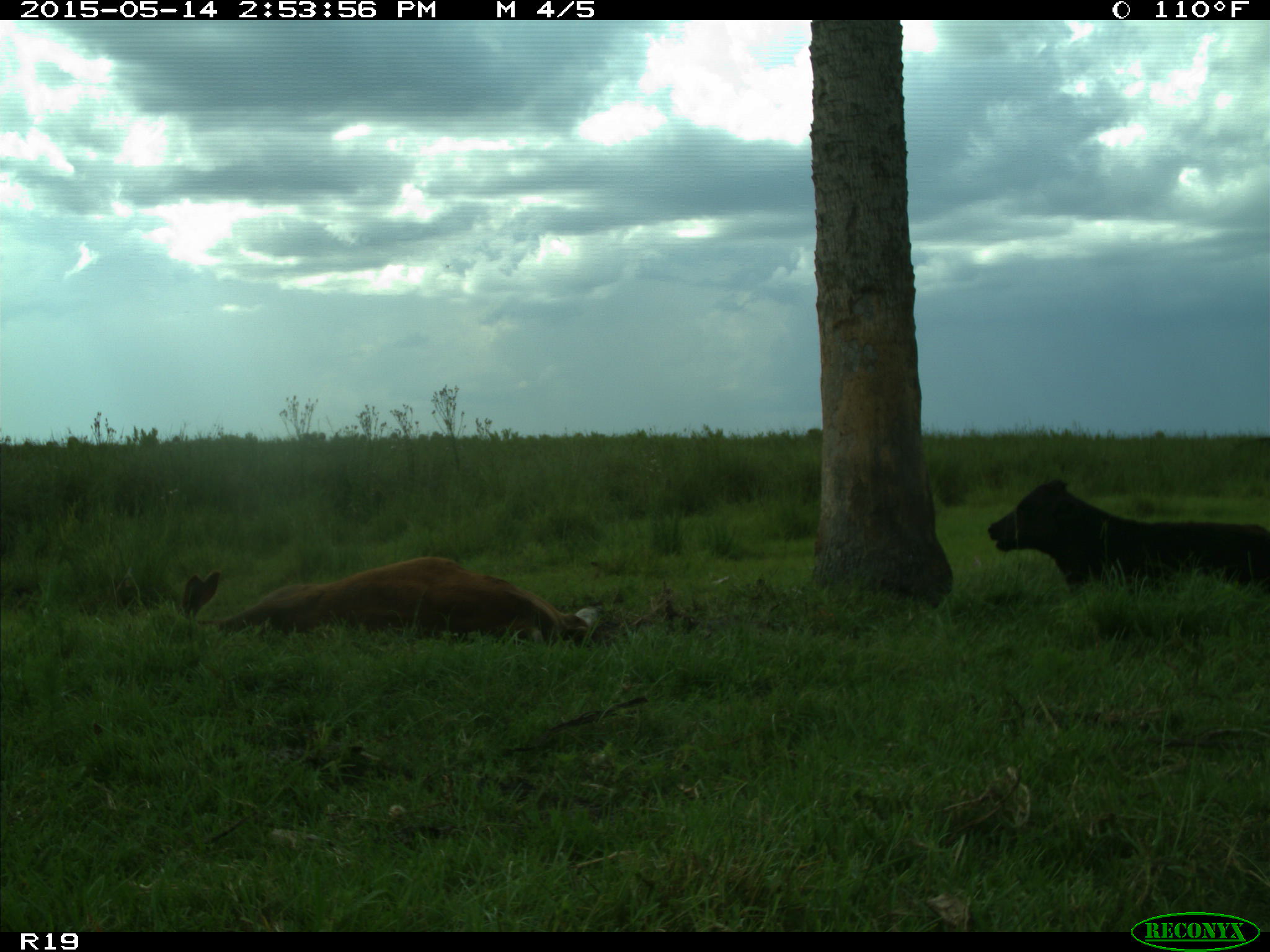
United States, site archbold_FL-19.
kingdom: Animalia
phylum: Chordata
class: Mammalia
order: Artiodactyla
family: Bovidae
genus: Bos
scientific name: Bos taurus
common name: domestic cow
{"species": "Bos taurus (domestic cow)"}